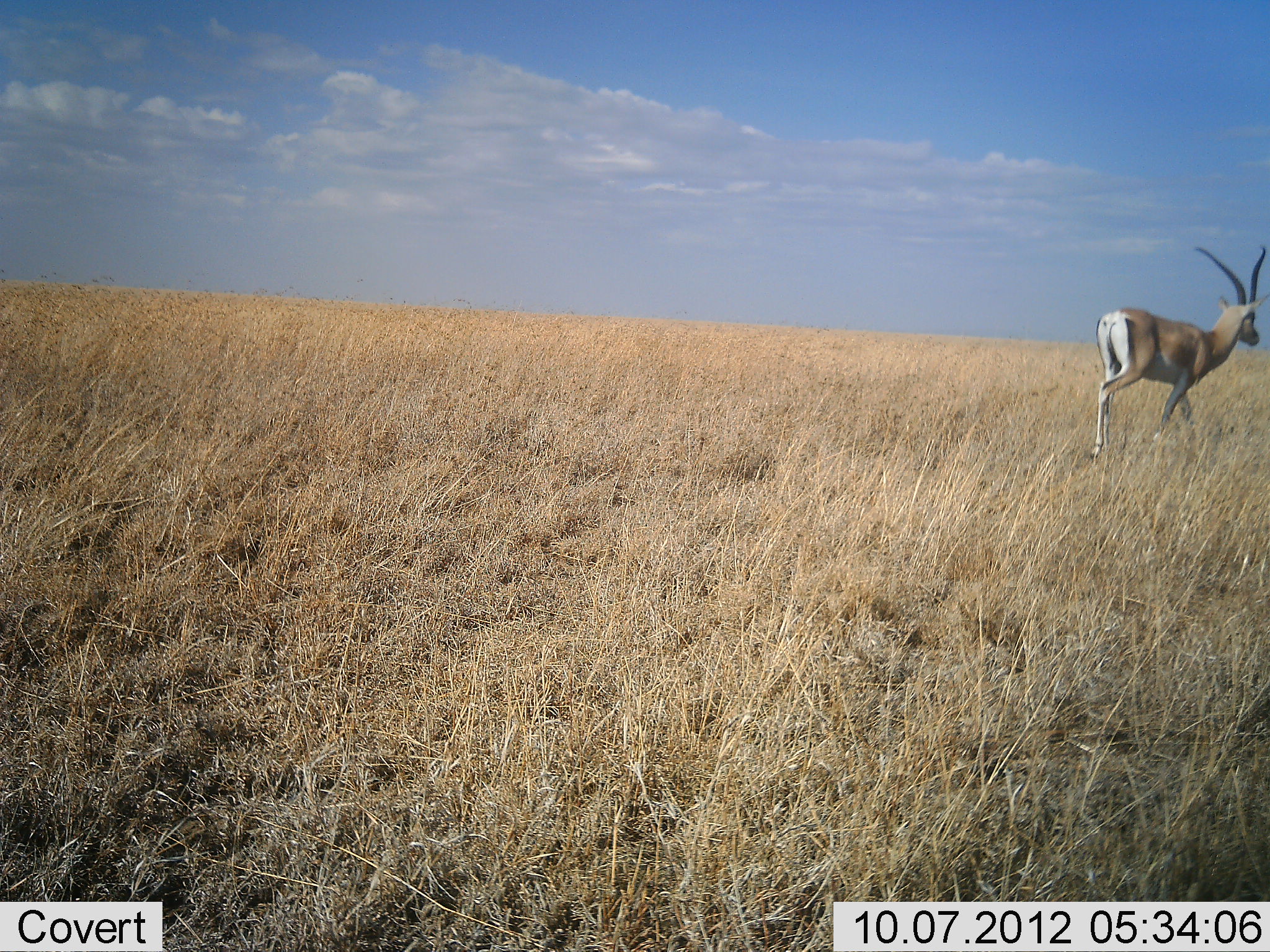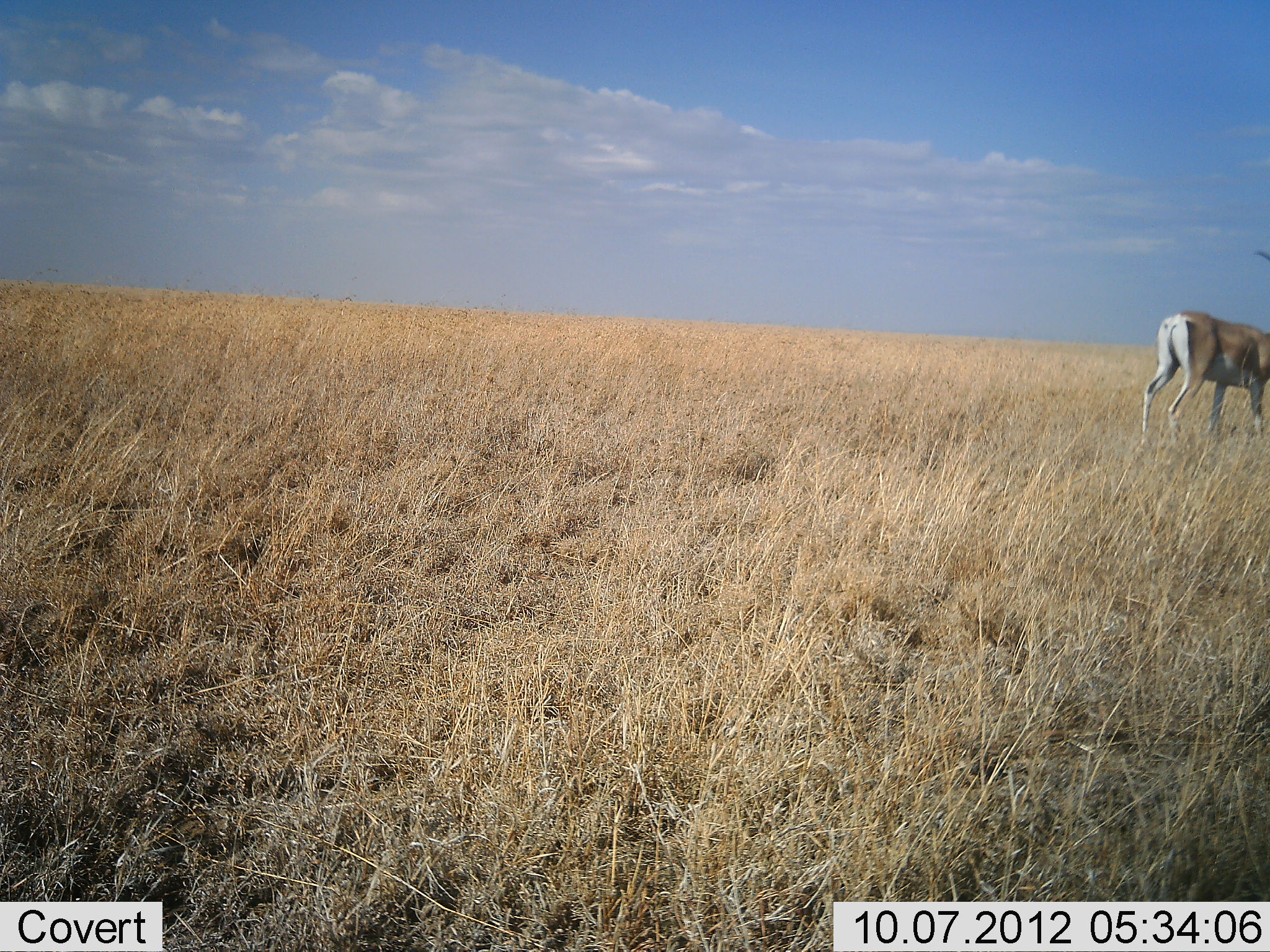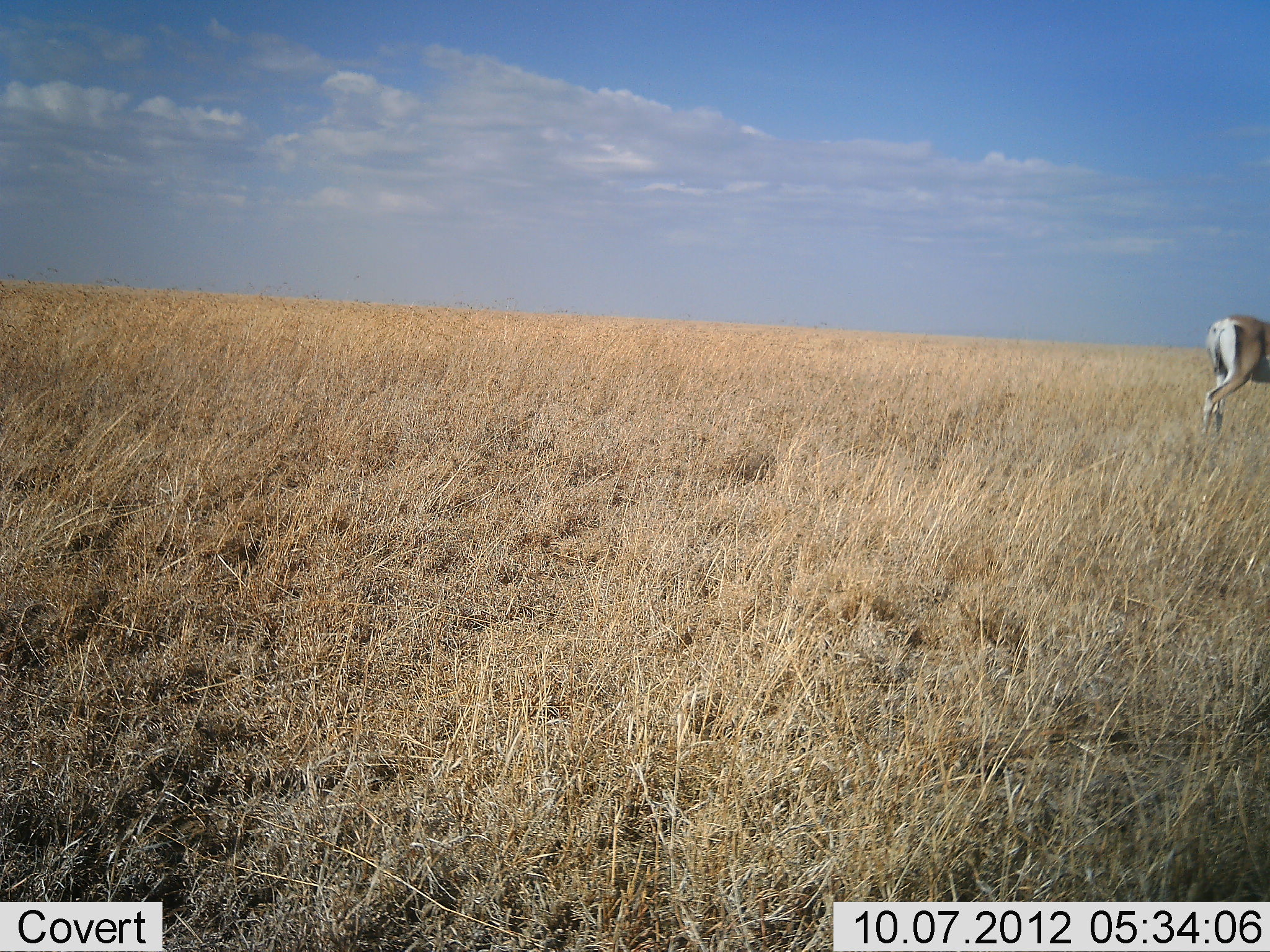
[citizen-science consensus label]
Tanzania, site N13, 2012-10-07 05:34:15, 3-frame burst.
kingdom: Animalia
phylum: Chordata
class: Mammalia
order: Artiodactyla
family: Bovidae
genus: Nanger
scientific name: Nanger granti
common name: grant's gazelle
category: gazellegrants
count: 1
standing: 25%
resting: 0%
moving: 75%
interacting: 0%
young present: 0%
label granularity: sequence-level